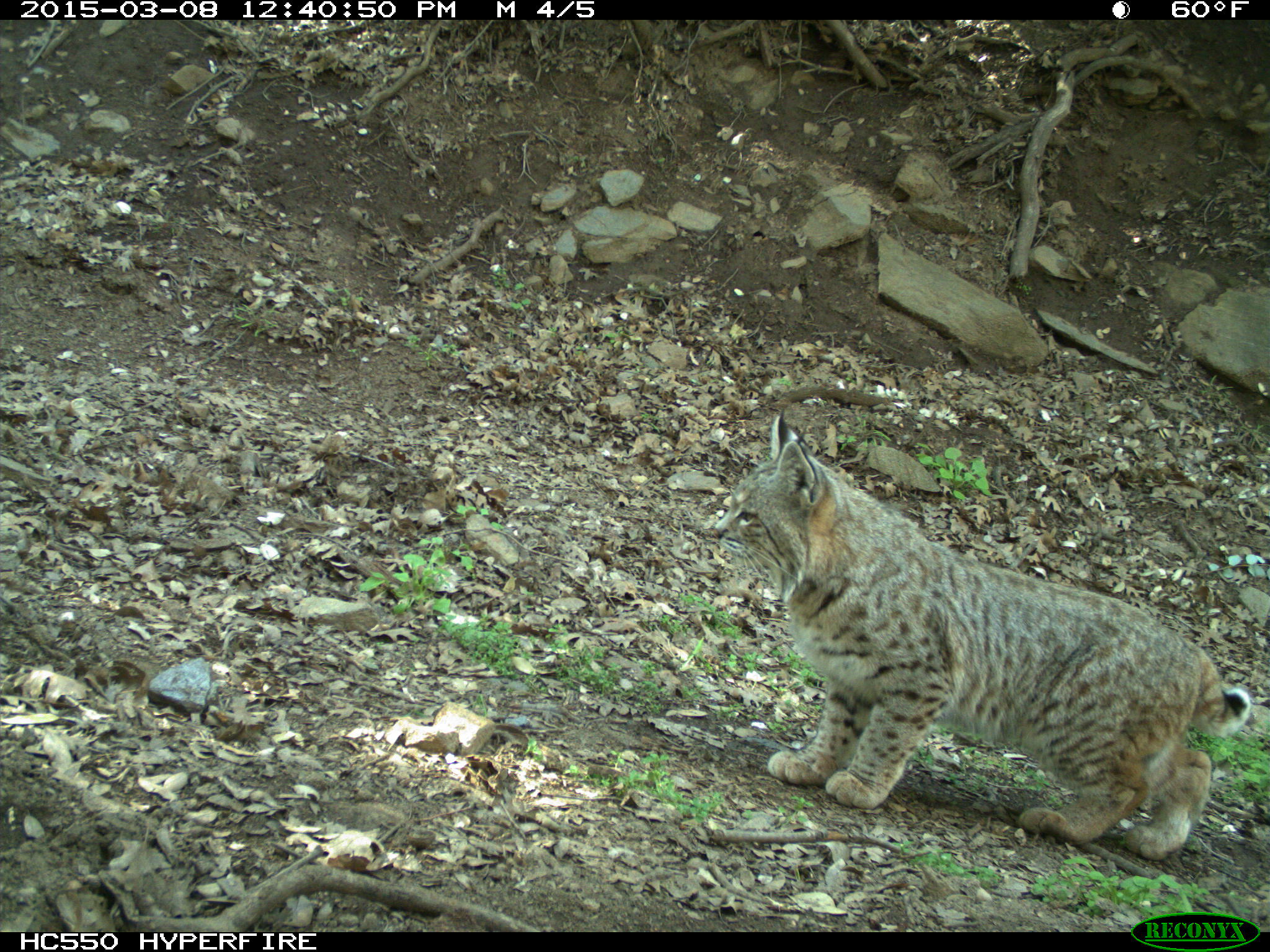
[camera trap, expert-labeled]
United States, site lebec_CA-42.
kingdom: Animalia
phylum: Chordata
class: Mammalia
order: Carnivora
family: Felidae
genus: Lynx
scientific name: Lynx rufus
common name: bobcat